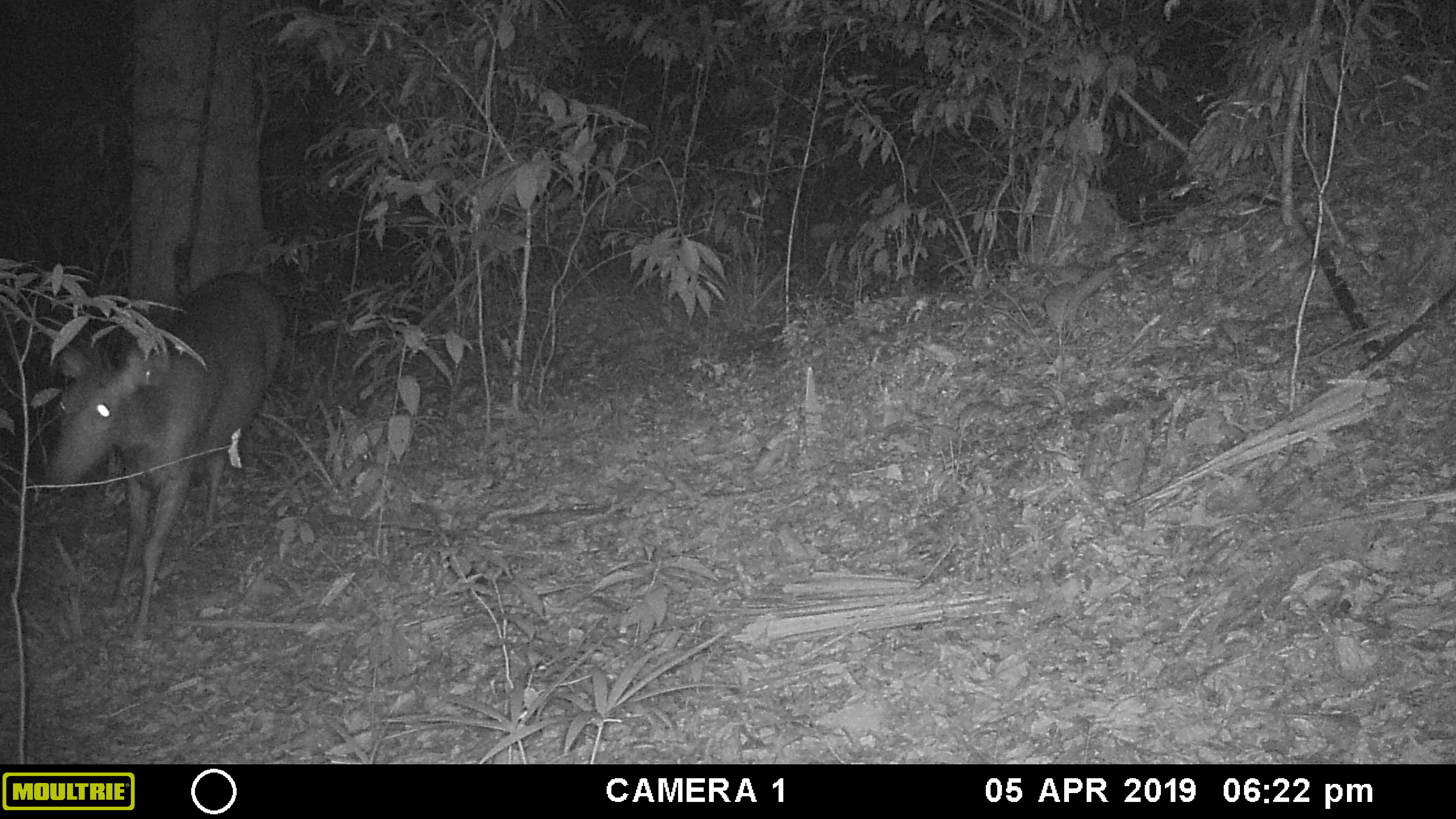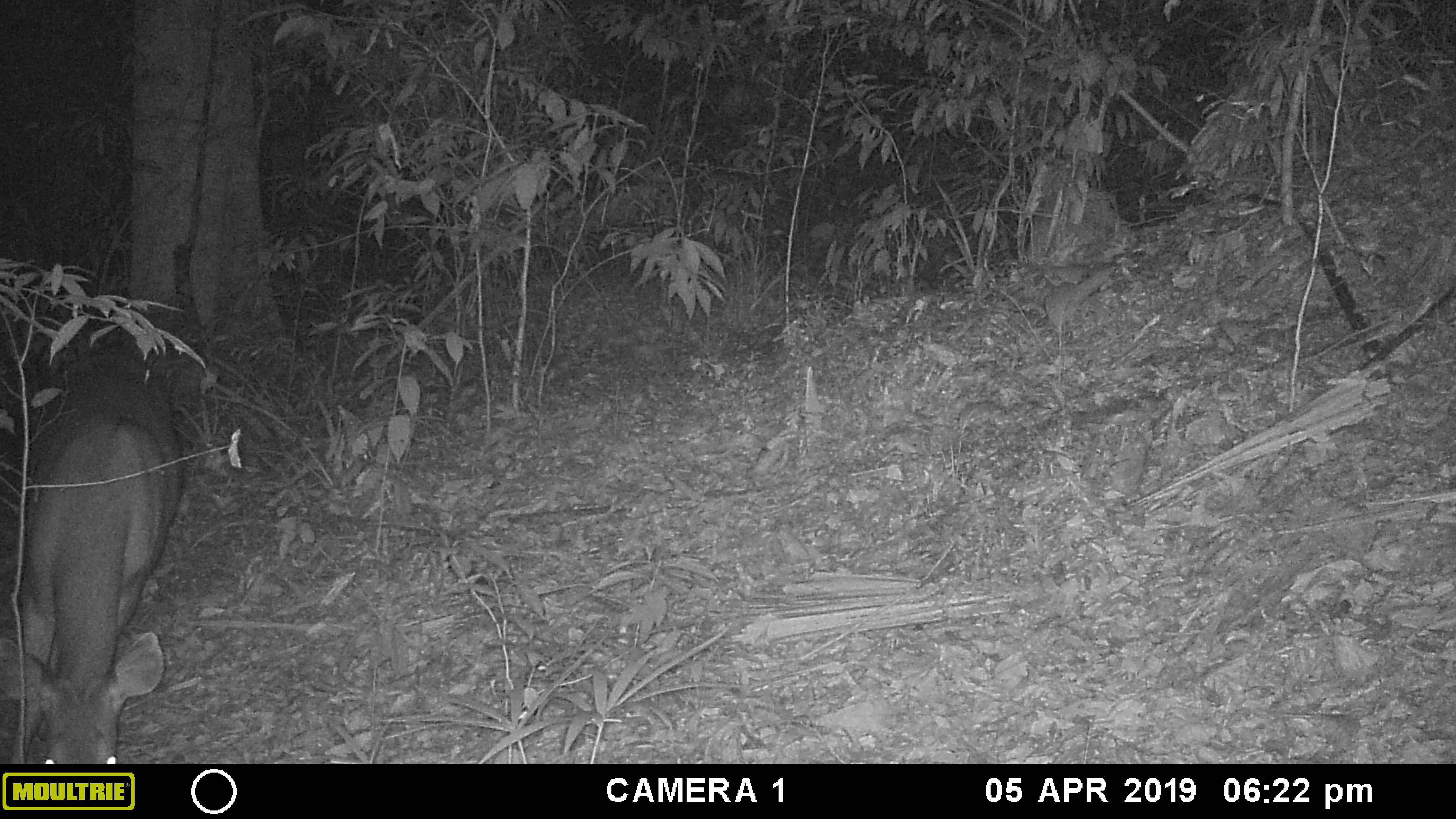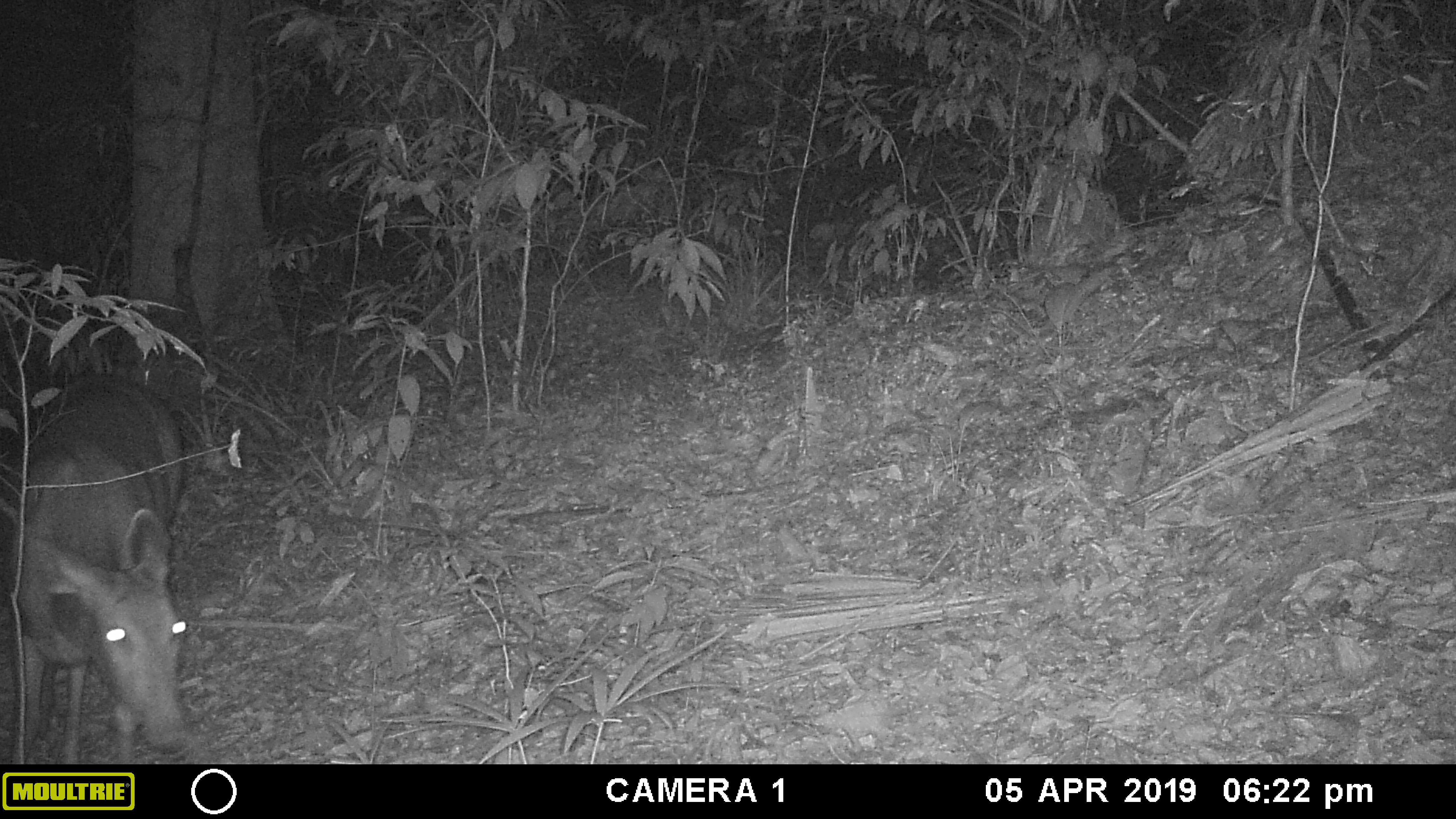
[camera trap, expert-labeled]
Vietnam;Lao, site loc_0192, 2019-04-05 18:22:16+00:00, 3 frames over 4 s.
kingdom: Animalia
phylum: Chordata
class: Mammalia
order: Artiodactyla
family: Cervidae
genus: Rusa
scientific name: Rusa unicolor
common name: sambar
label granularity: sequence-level